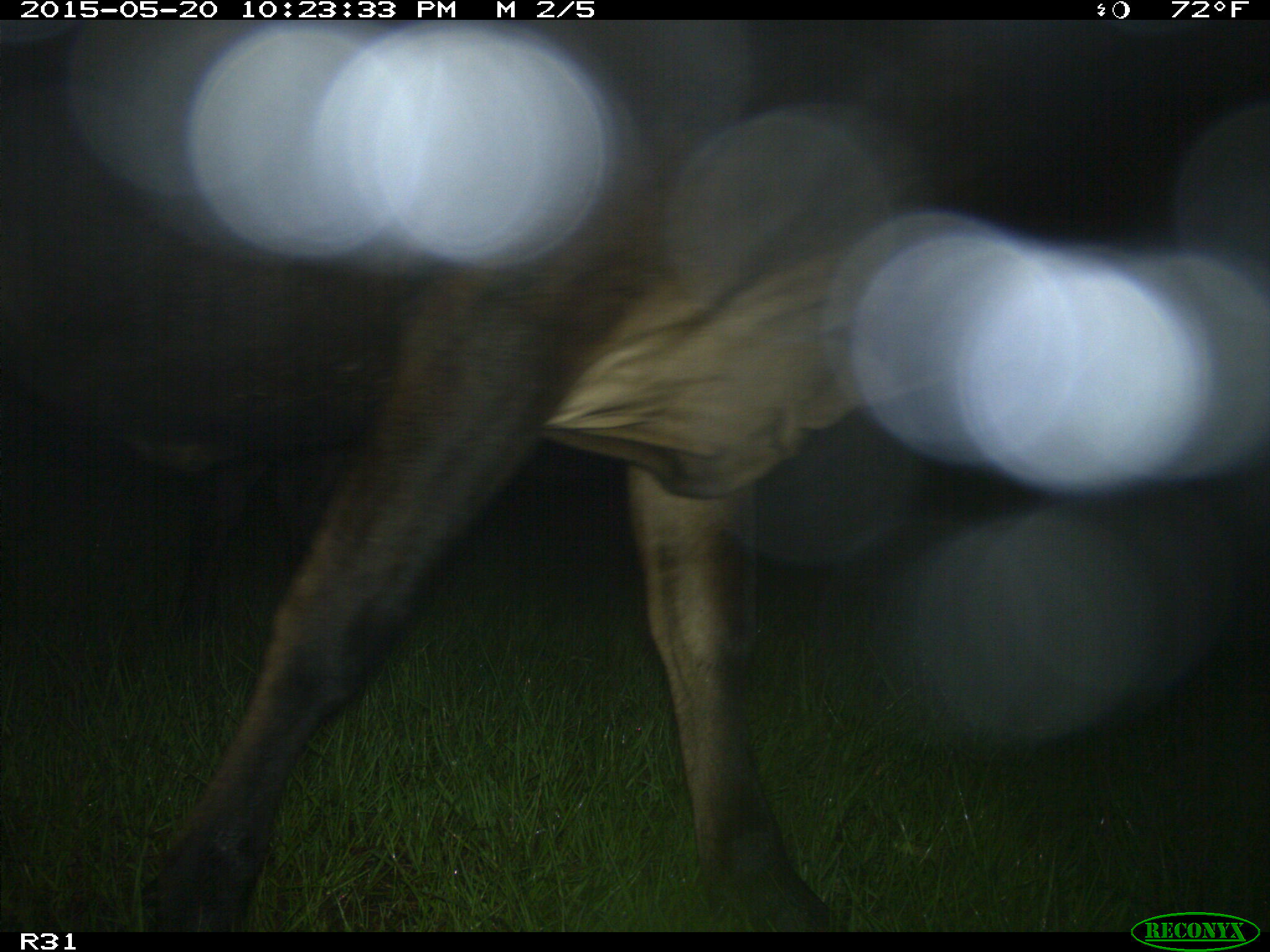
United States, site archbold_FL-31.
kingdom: Animalia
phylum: Chordata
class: Mammalia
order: Artiodactyla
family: Bovidae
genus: Bos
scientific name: Bos taurus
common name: domestic cow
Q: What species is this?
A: Bos taurus (domestic cow).